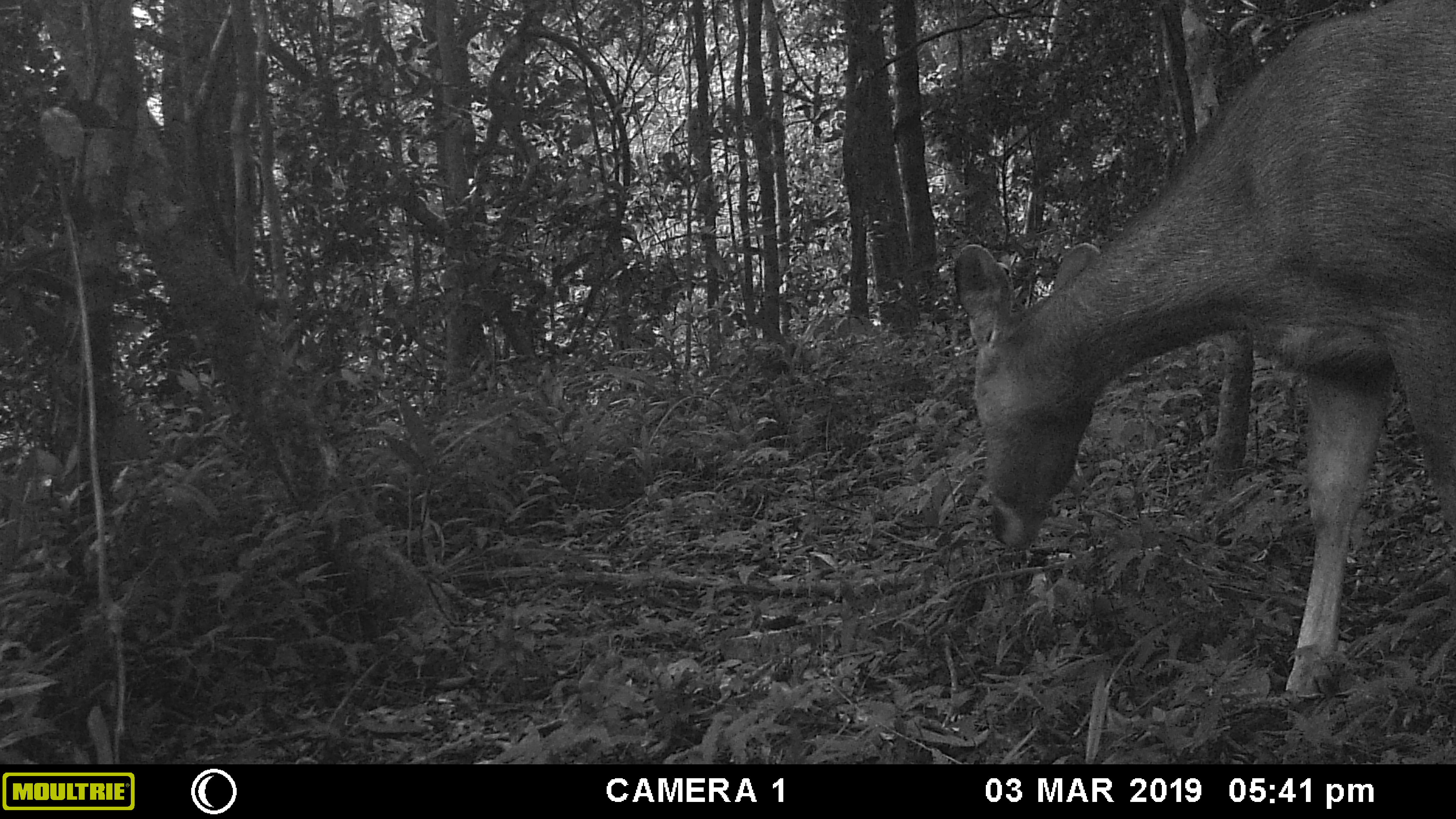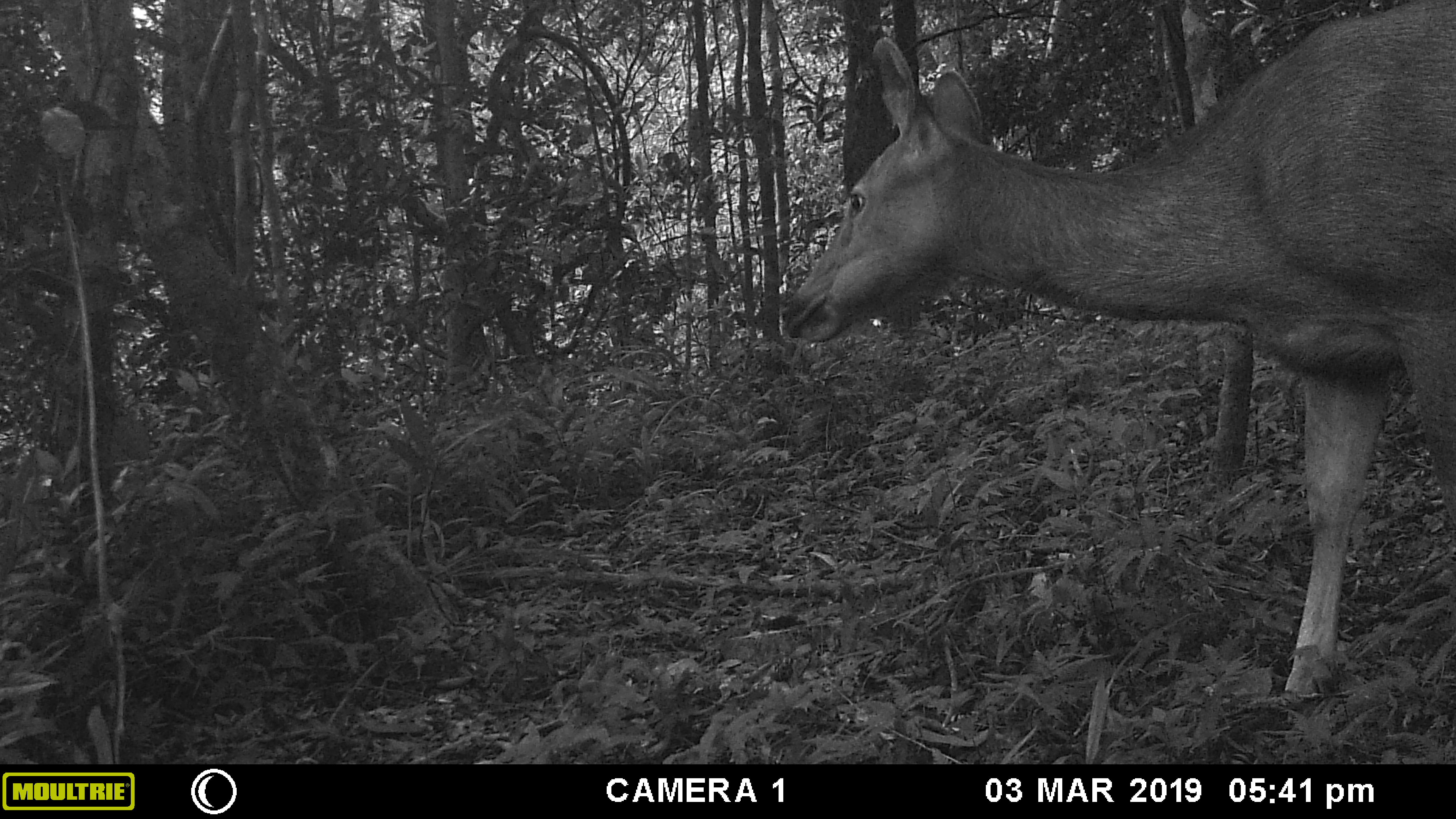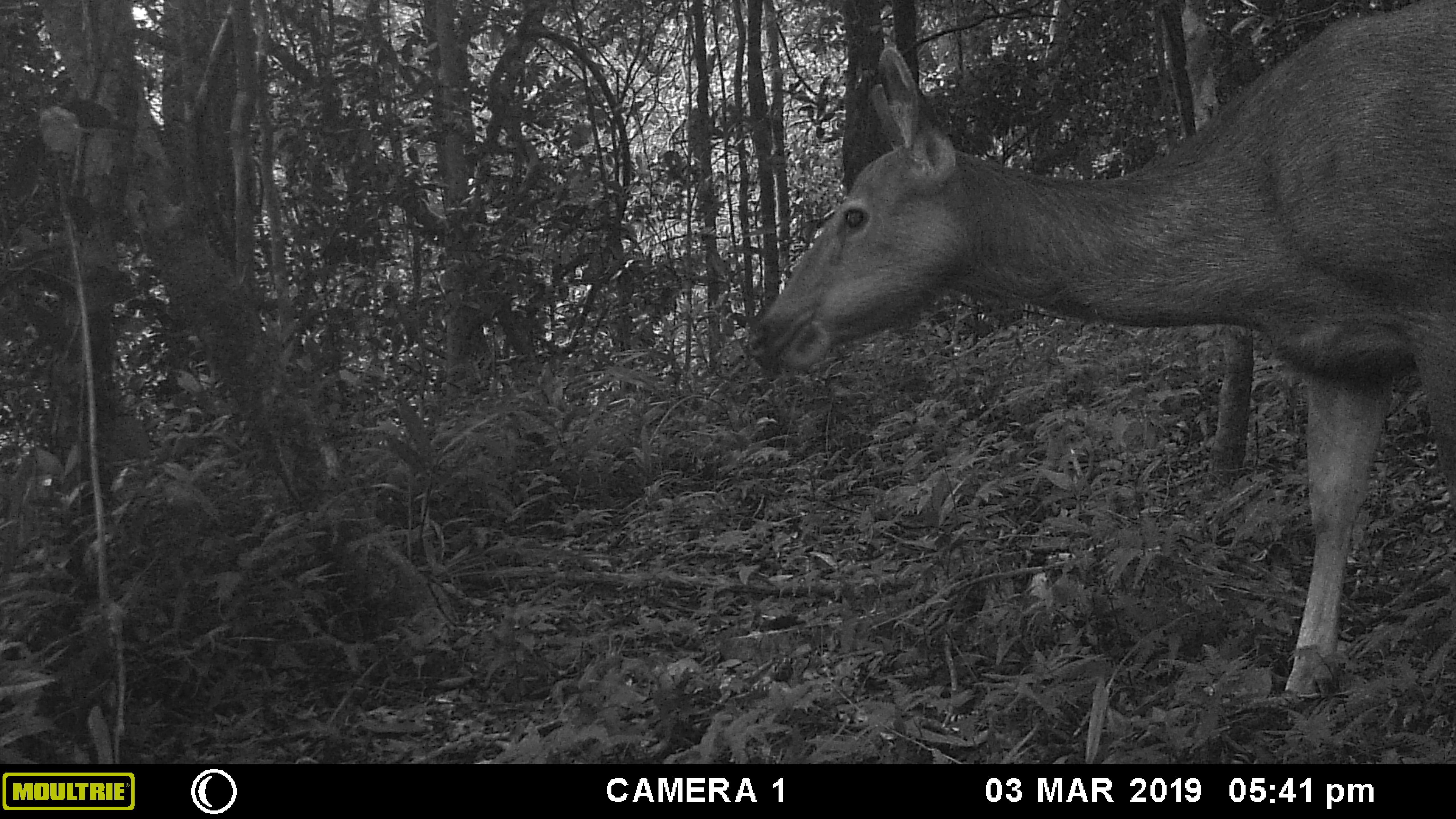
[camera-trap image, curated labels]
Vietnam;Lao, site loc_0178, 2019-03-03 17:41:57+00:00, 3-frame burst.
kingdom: Animalia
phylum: Chordata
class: Mammalia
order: Artiodactyla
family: Cervidae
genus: Rusa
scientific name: Rusa unicolor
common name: sambar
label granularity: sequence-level